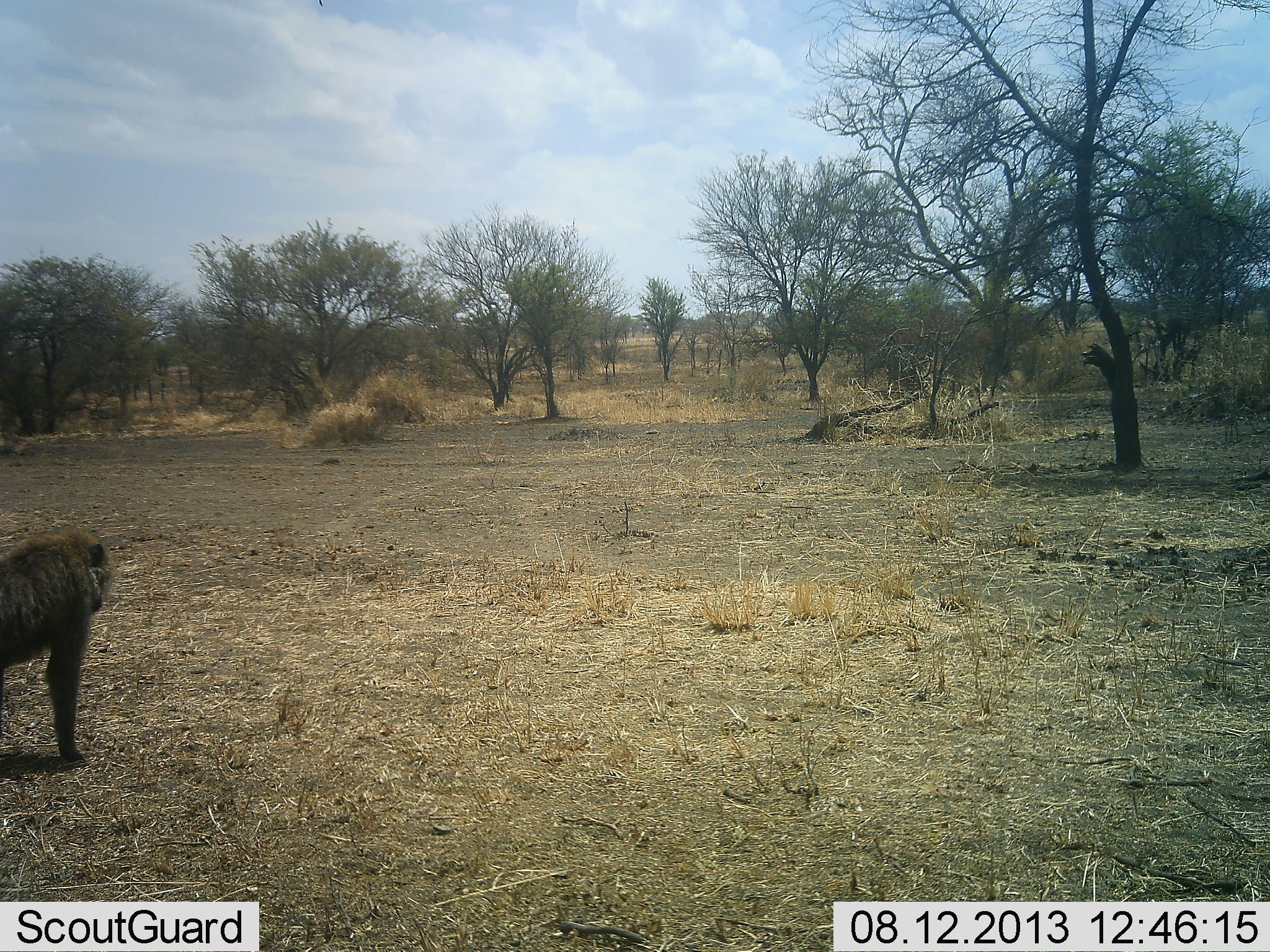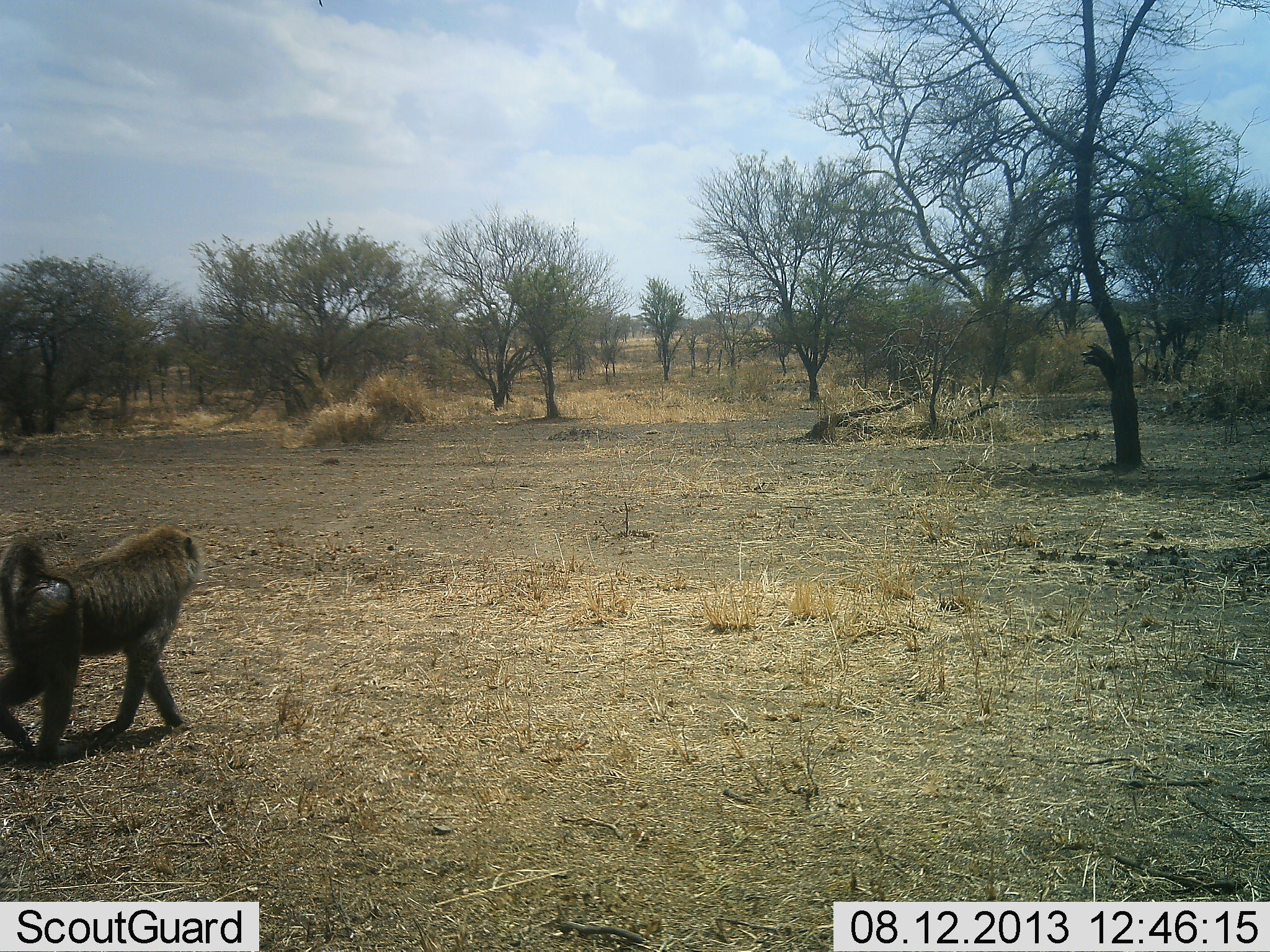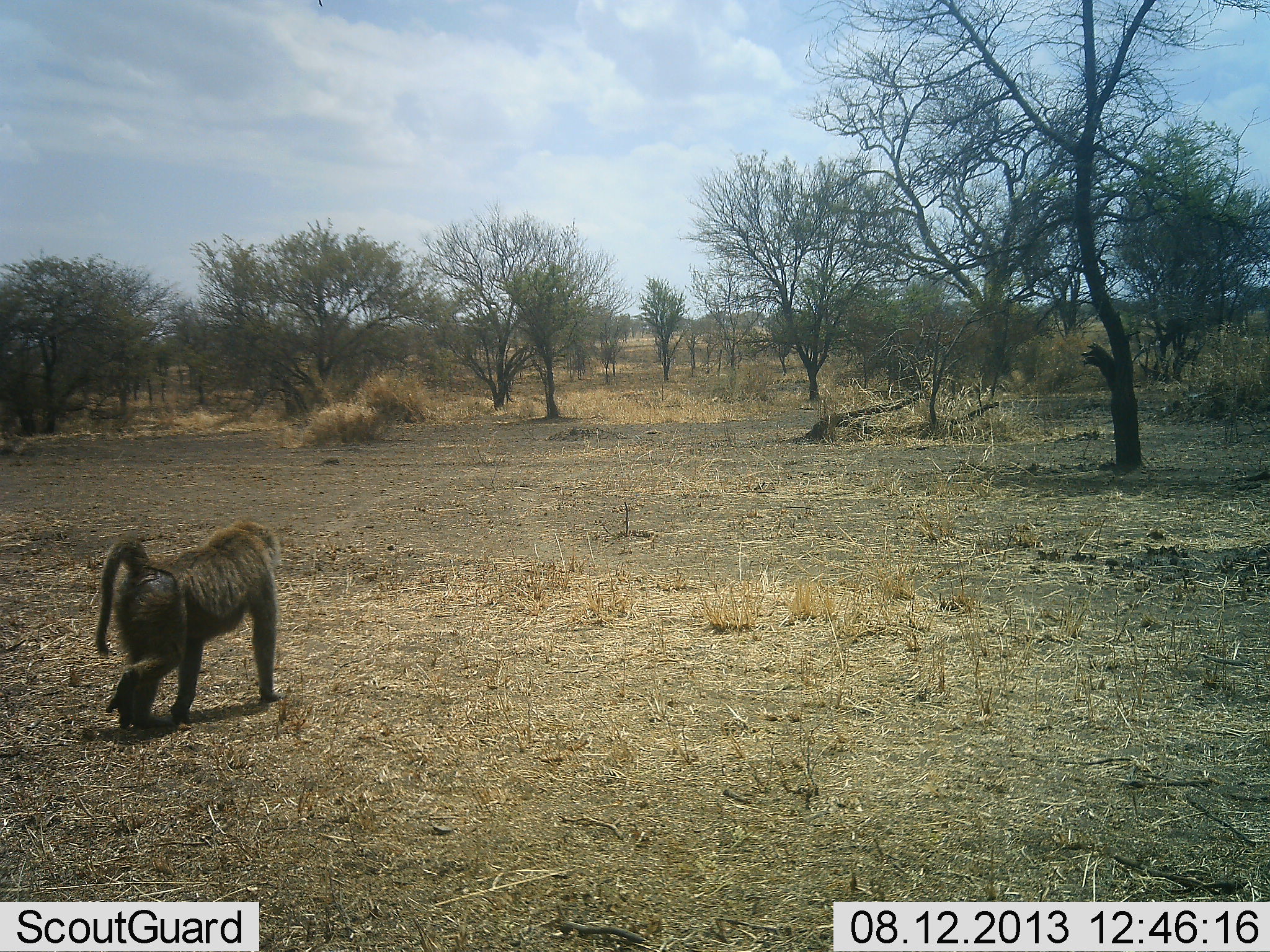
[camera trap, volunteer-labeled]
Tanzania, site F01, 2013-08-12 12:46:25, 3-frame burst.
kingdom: Animalia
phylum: Chordata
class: Mammalia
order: Primates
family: Cercopithecidae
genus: Papio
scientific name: Papio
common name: baboon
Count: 1.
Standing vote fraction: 0%.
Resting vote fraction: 0%.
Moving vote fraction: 100%.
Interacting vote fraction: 0%.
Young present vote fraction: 0%.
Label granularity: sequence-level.